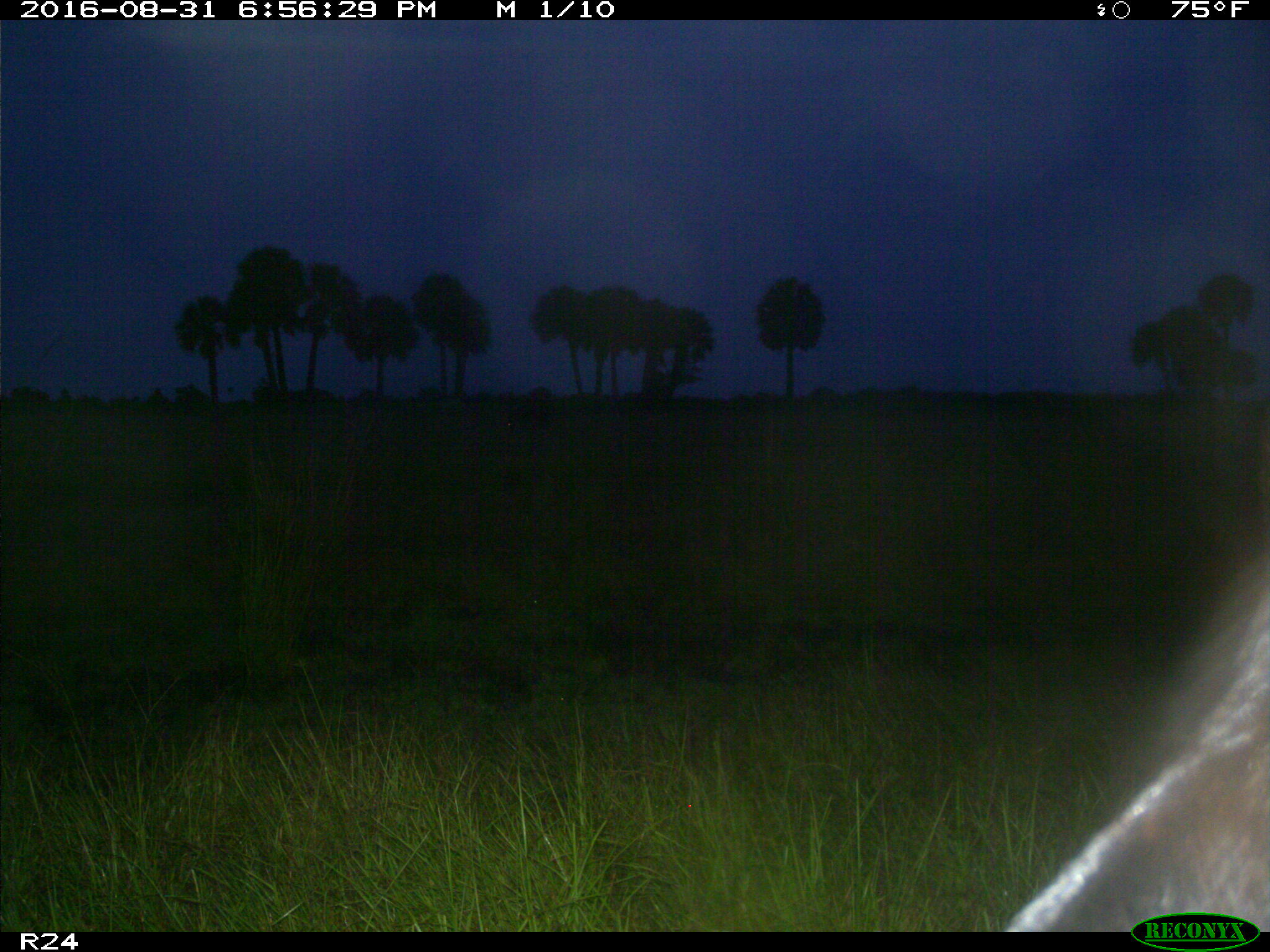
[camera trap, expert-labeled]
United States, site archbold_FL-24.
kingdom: Animalia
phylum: Chordata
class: Mammalia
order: Artiodactyla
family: Bovidae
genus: Bos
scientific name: Bos taurus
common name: domestic cow